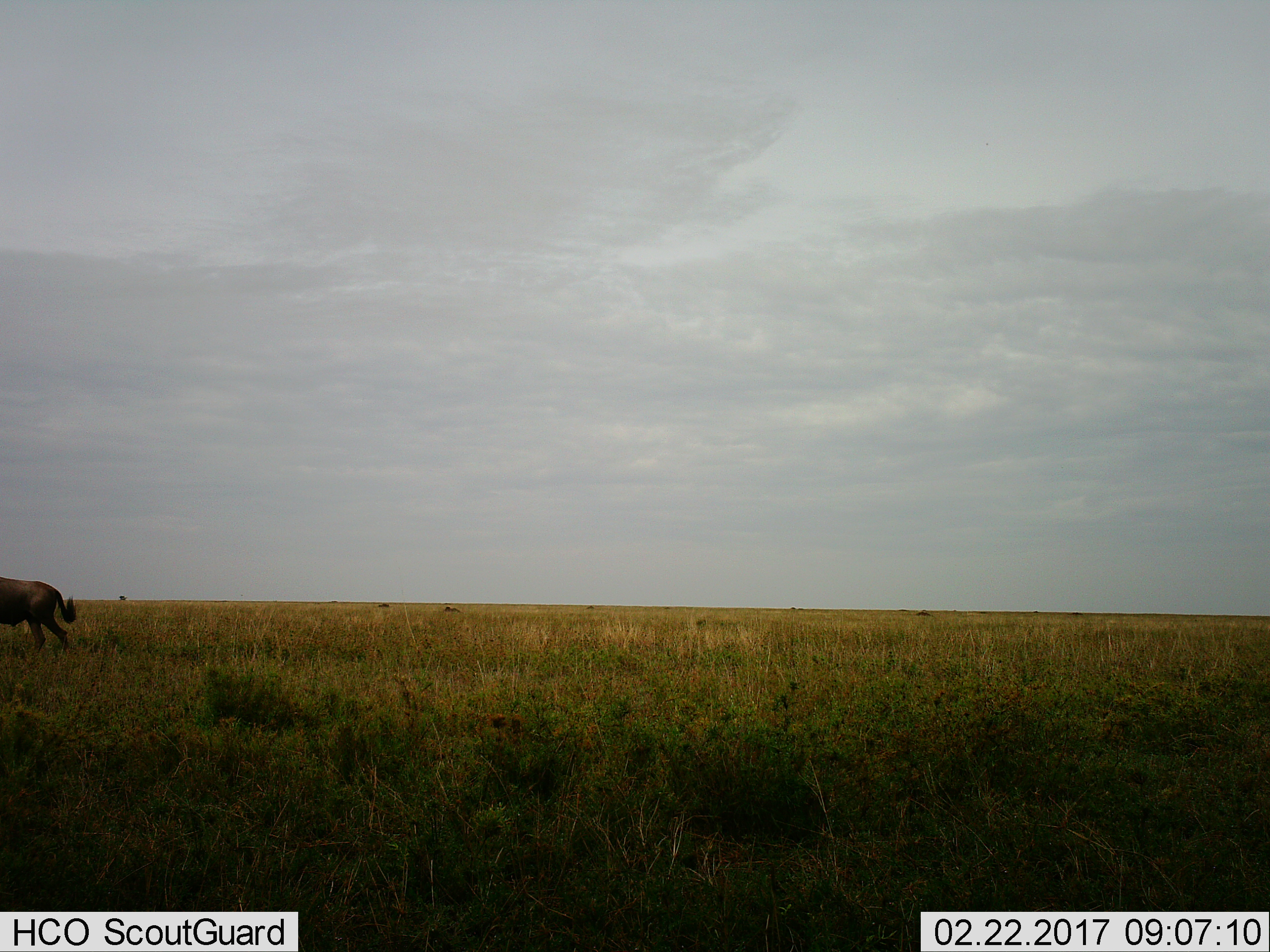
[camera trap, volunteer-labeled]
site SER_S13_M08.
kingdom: Animalia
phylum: Chordata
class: Mammalia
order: Artiodactyla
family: Bovidae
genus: Connochaetes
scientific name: Connochaetes taurinus taurinus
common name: blue wildebeest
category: wildebeestblue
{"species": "wildebeestblue (blue wildebeest) (Connochaetes taurinus taurinus)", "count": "1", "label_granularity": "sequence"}